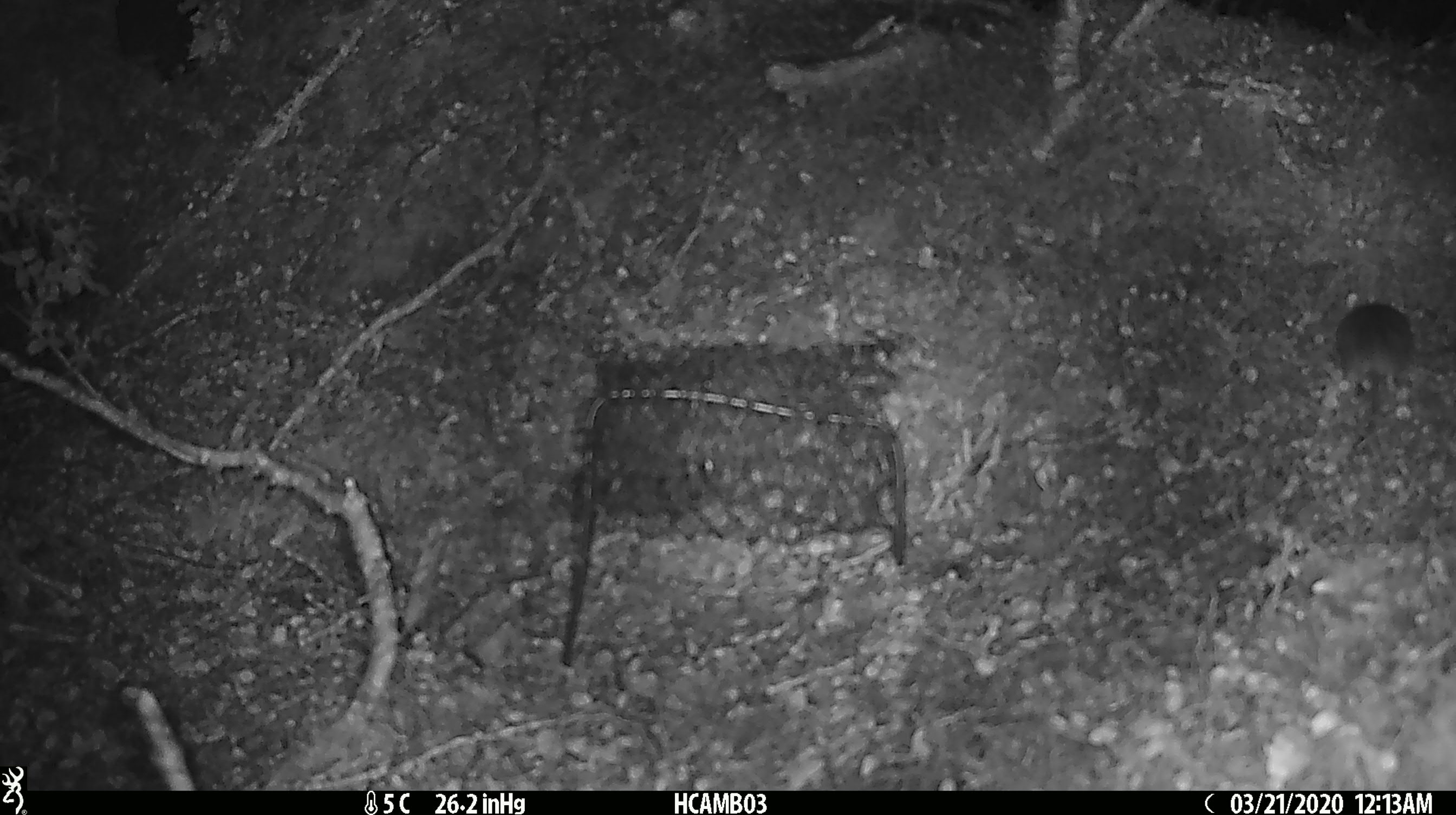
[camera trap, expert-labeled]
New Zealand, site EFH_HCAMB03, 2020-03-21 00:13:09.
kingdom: Animalia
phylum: Chordata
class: Mammalia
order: Rodentia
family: Muridae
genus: Mus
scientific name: Mus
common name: mouse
Mouse (Mus).